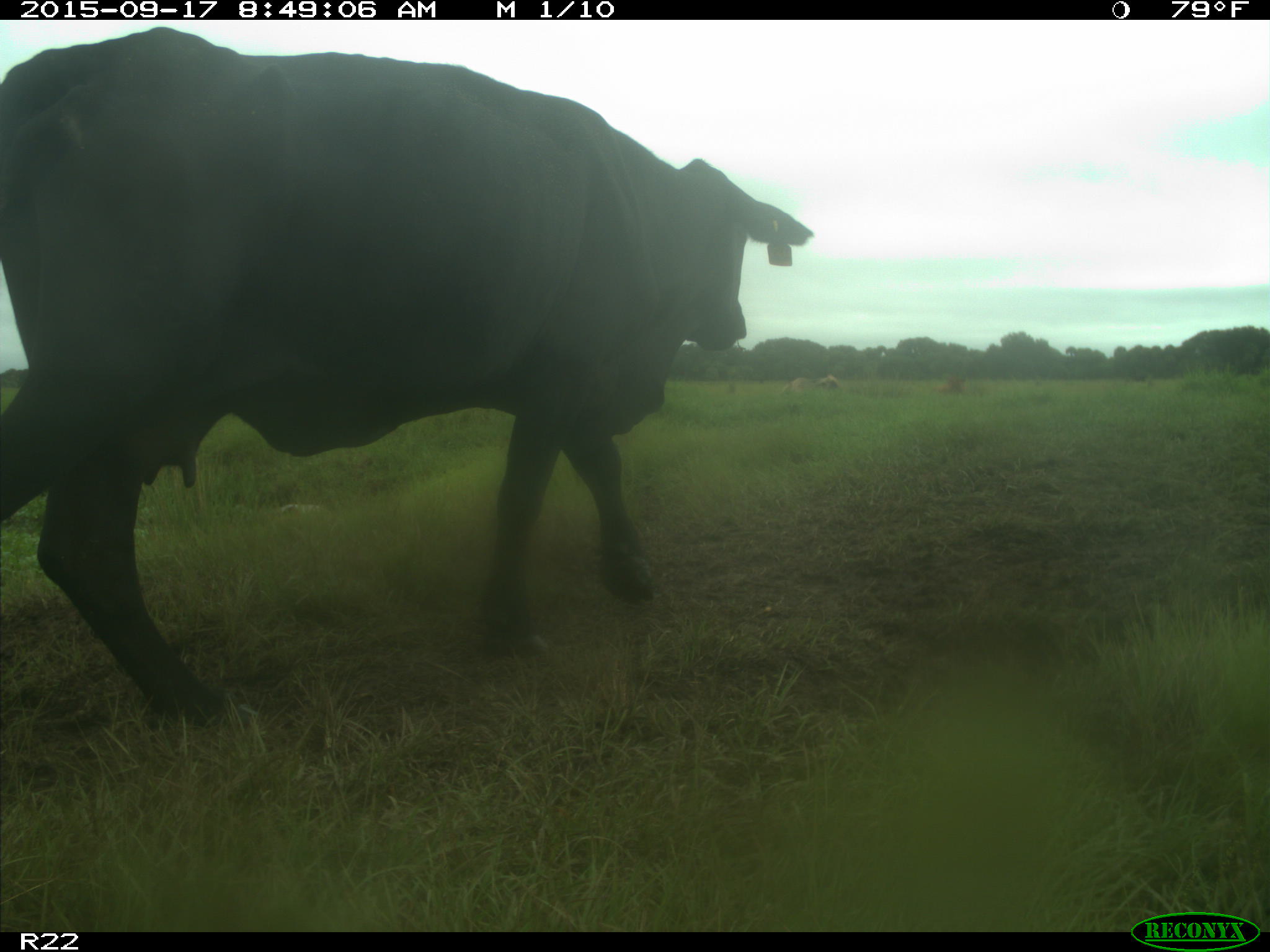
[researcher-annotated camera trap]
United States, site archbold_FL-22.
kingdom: Animalia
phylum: Chordata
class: Mammalia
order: Artiodactyla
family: Bovidae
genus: Bos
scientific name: Bos taurus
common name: domestic cow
Bos taurus (domestic cow).